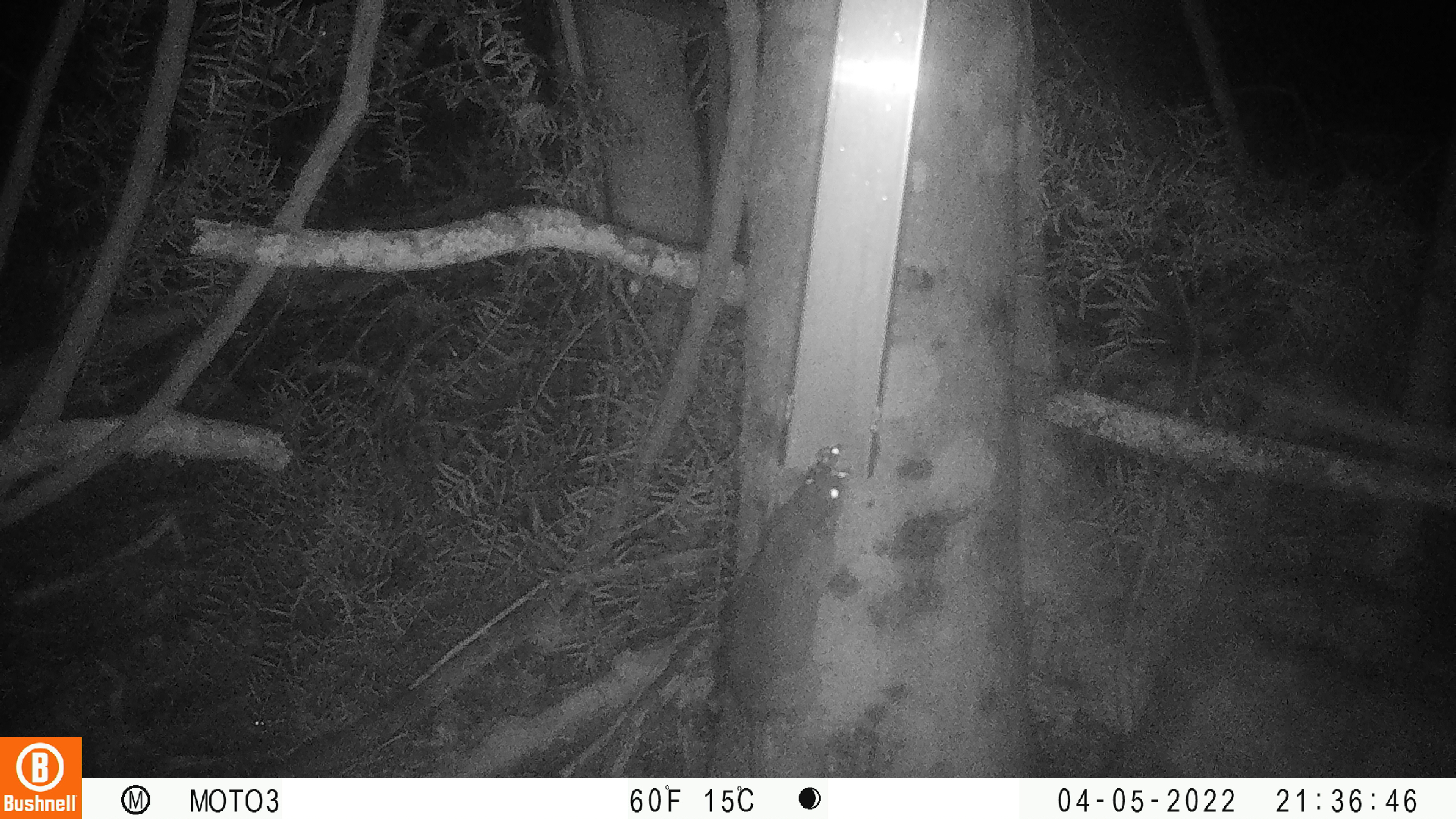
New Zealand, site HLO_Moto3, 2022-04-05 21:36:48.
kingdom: Animalia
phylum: Chordata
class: Mammalia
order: Rodentia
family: Muridae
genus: Rattus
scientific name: Rattus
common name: rat